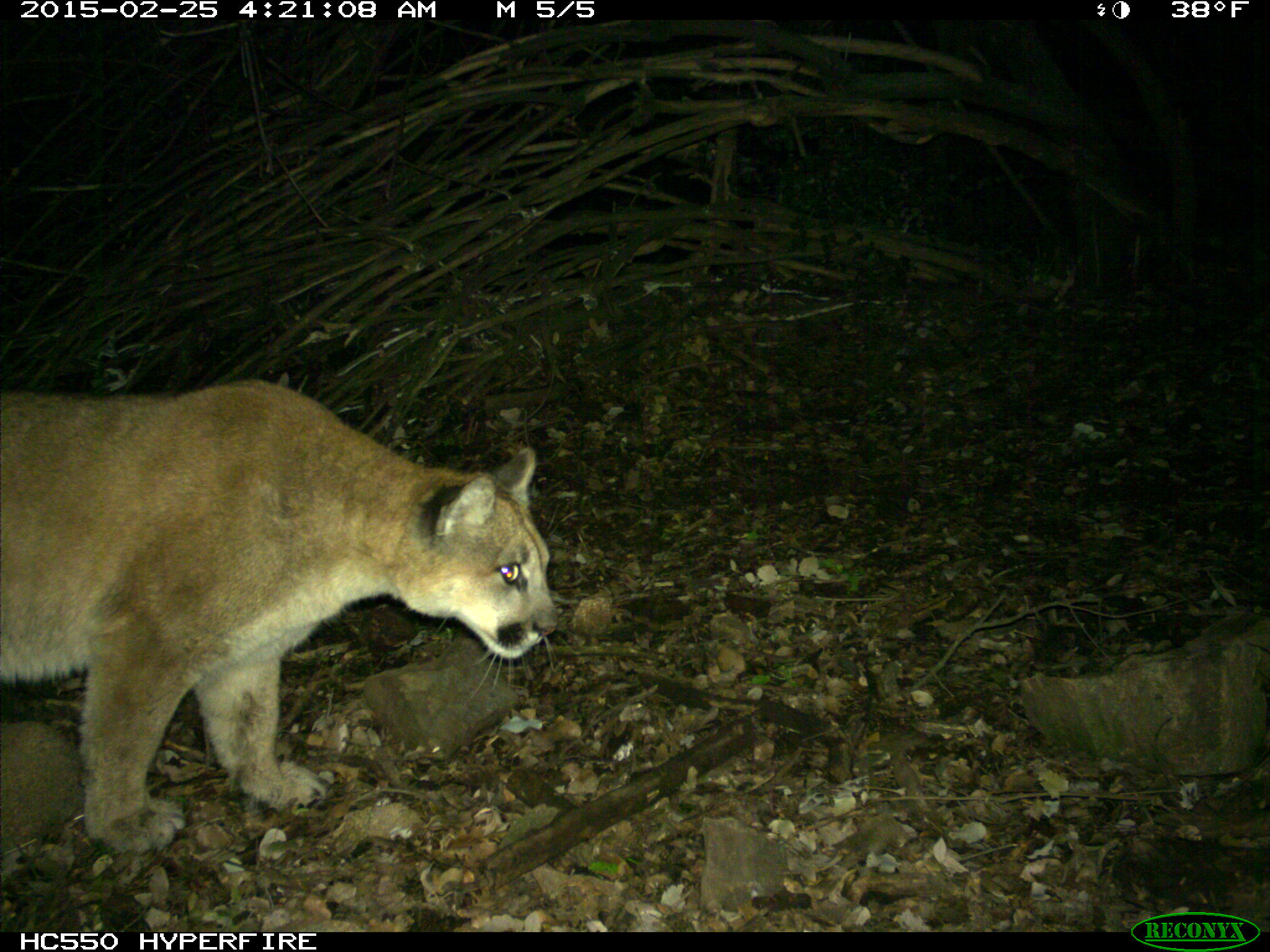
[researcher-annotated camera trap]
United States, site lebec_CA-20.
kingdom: Animalia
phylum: Chordata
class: Mammalia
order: Carnivora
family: Felidae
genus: Puma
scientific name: Puma concolor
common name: mountain lion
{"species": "Puma concolor (mountain lion)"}